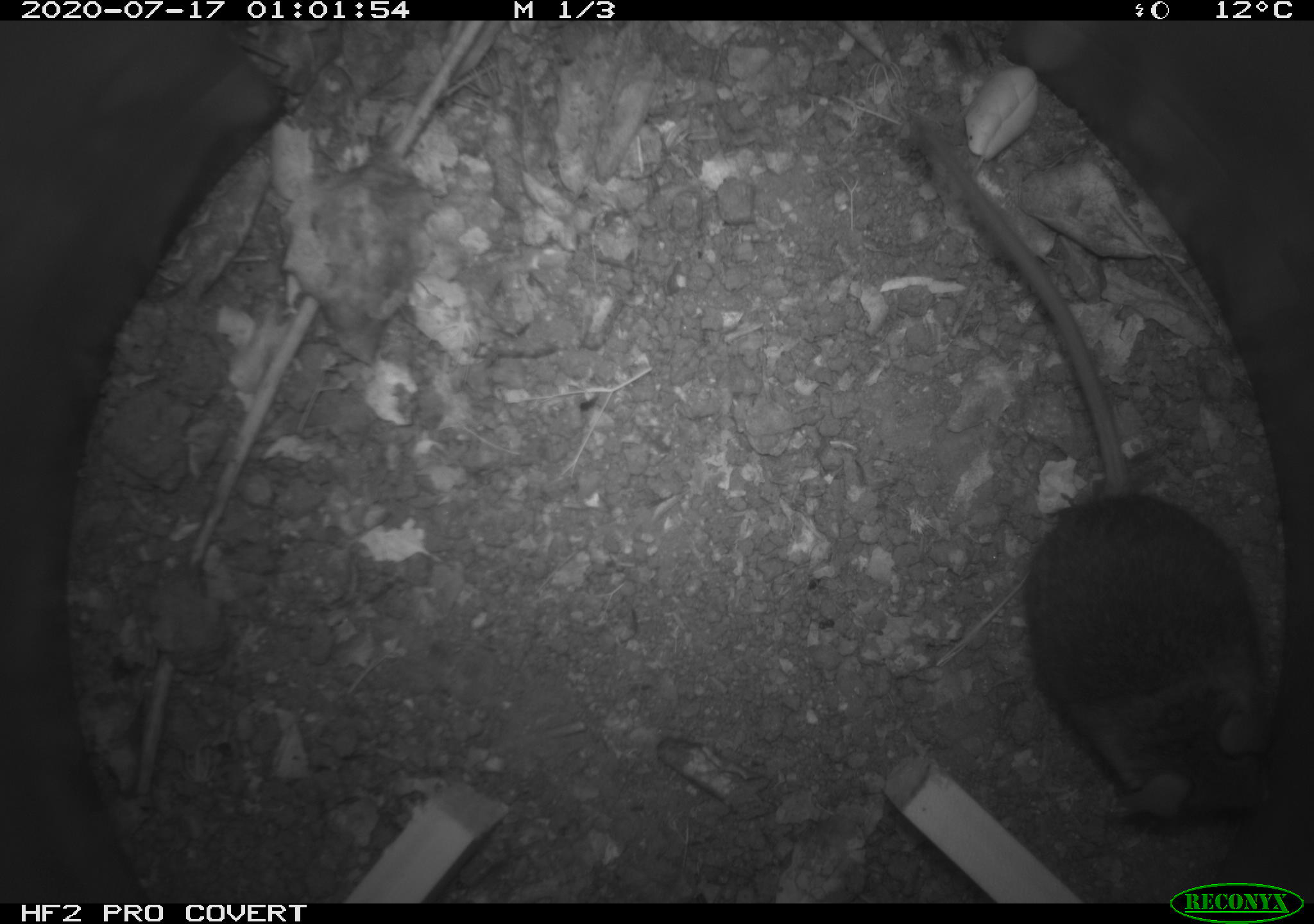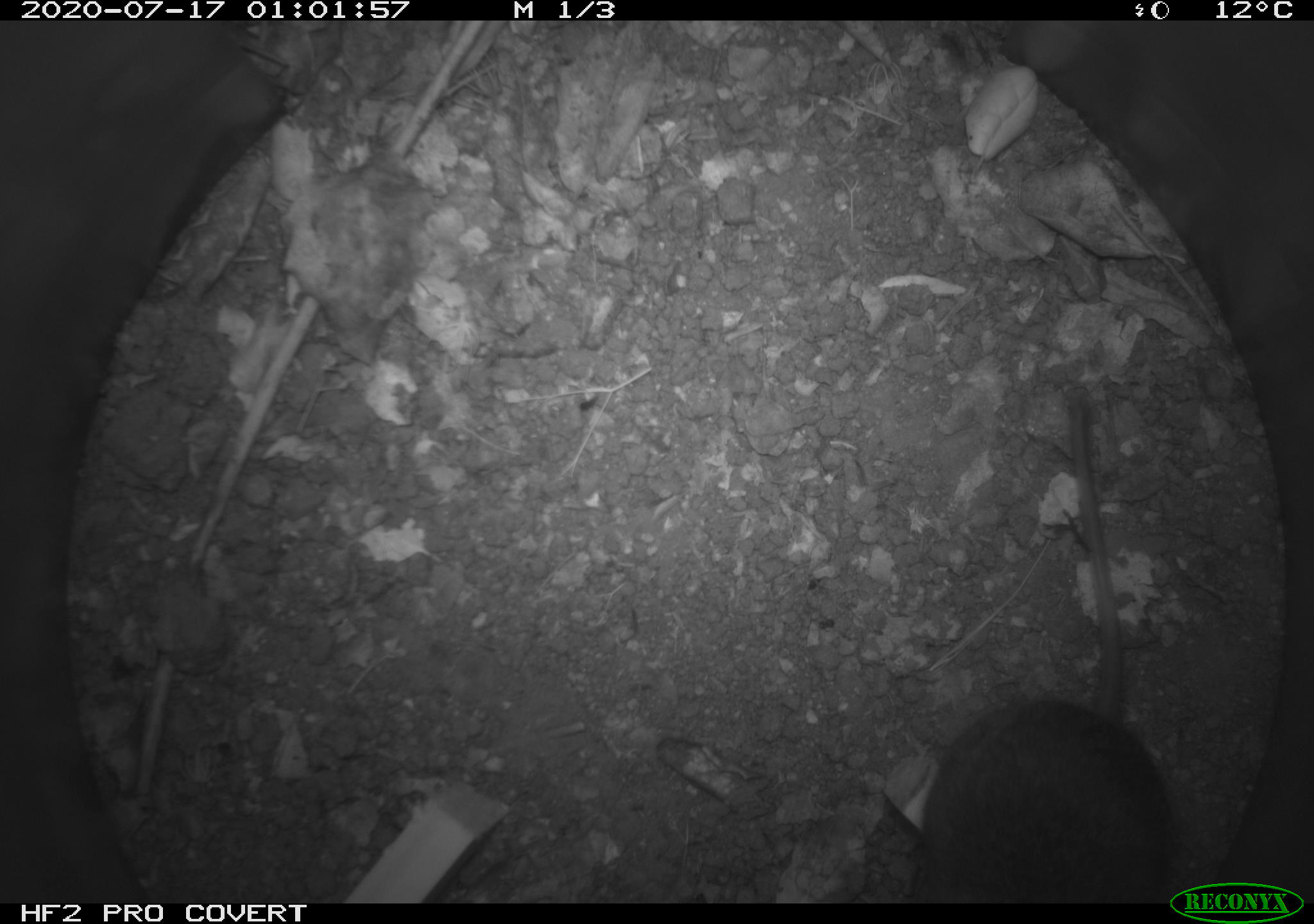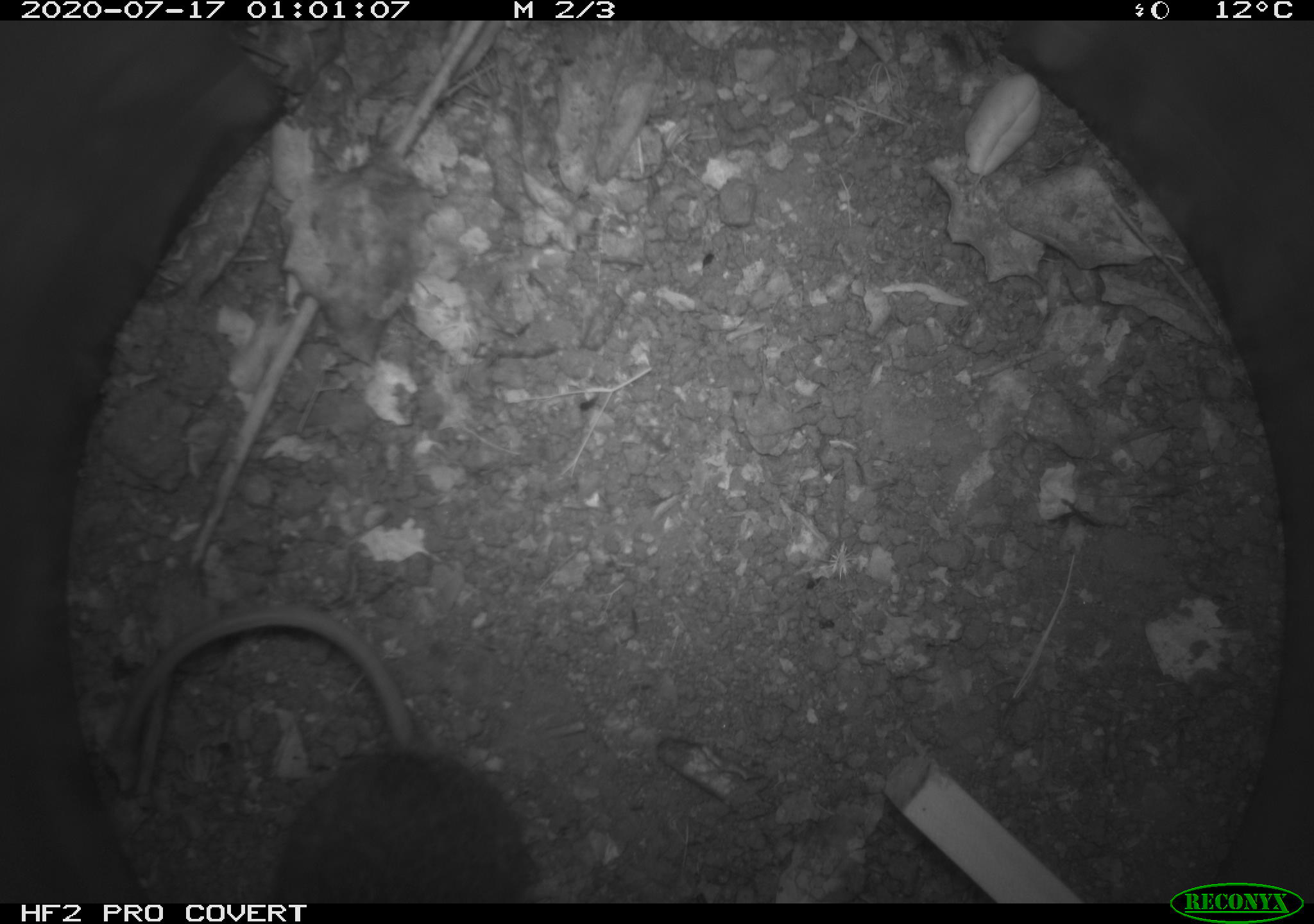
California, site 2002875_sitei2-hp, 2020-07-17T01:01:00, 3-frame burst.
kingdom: Animalia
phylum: Chordata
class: Mammalia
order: Rodentia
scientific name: Rodentia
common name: rodent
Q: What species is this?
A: Rodent (Rodentia).